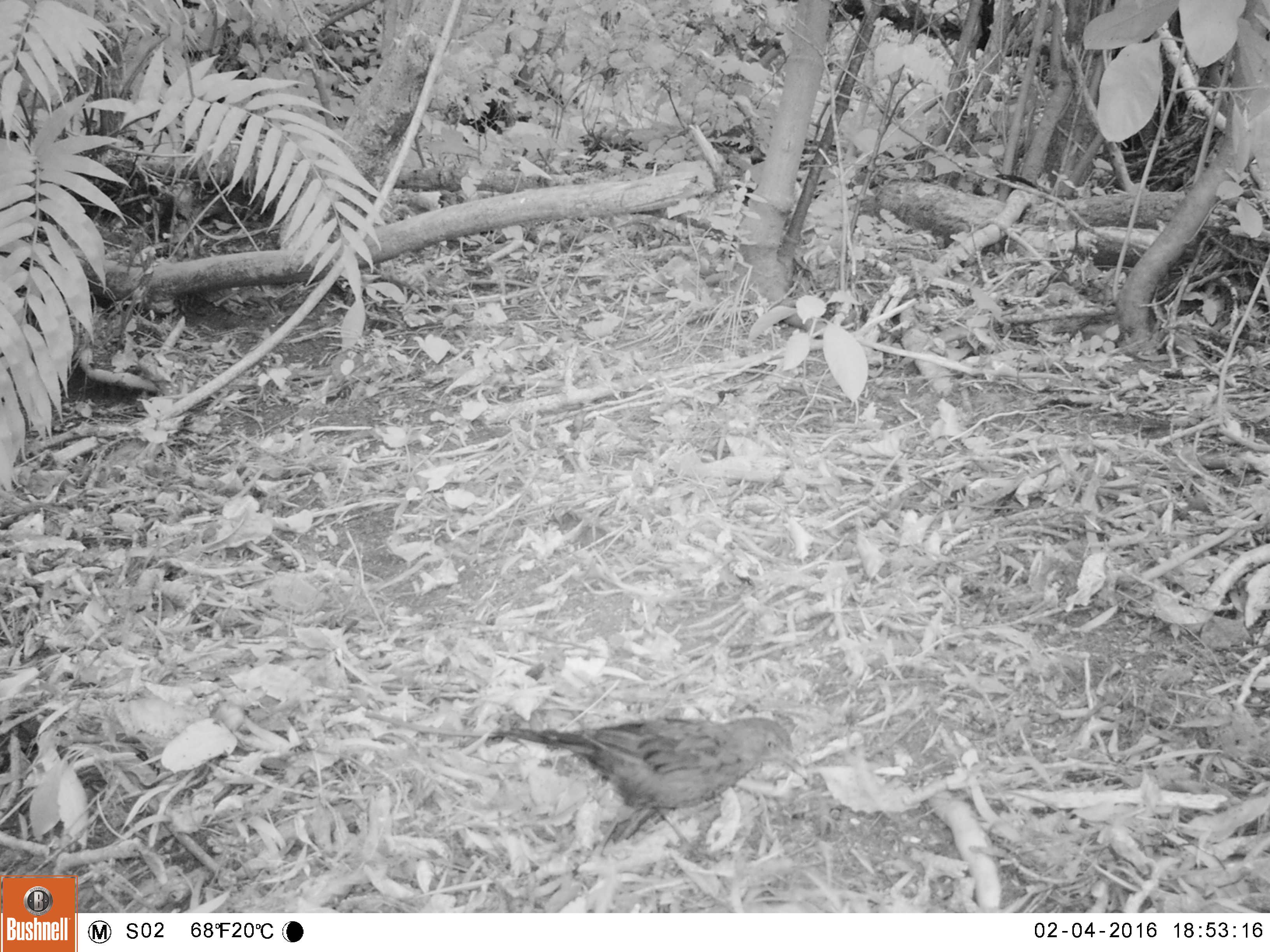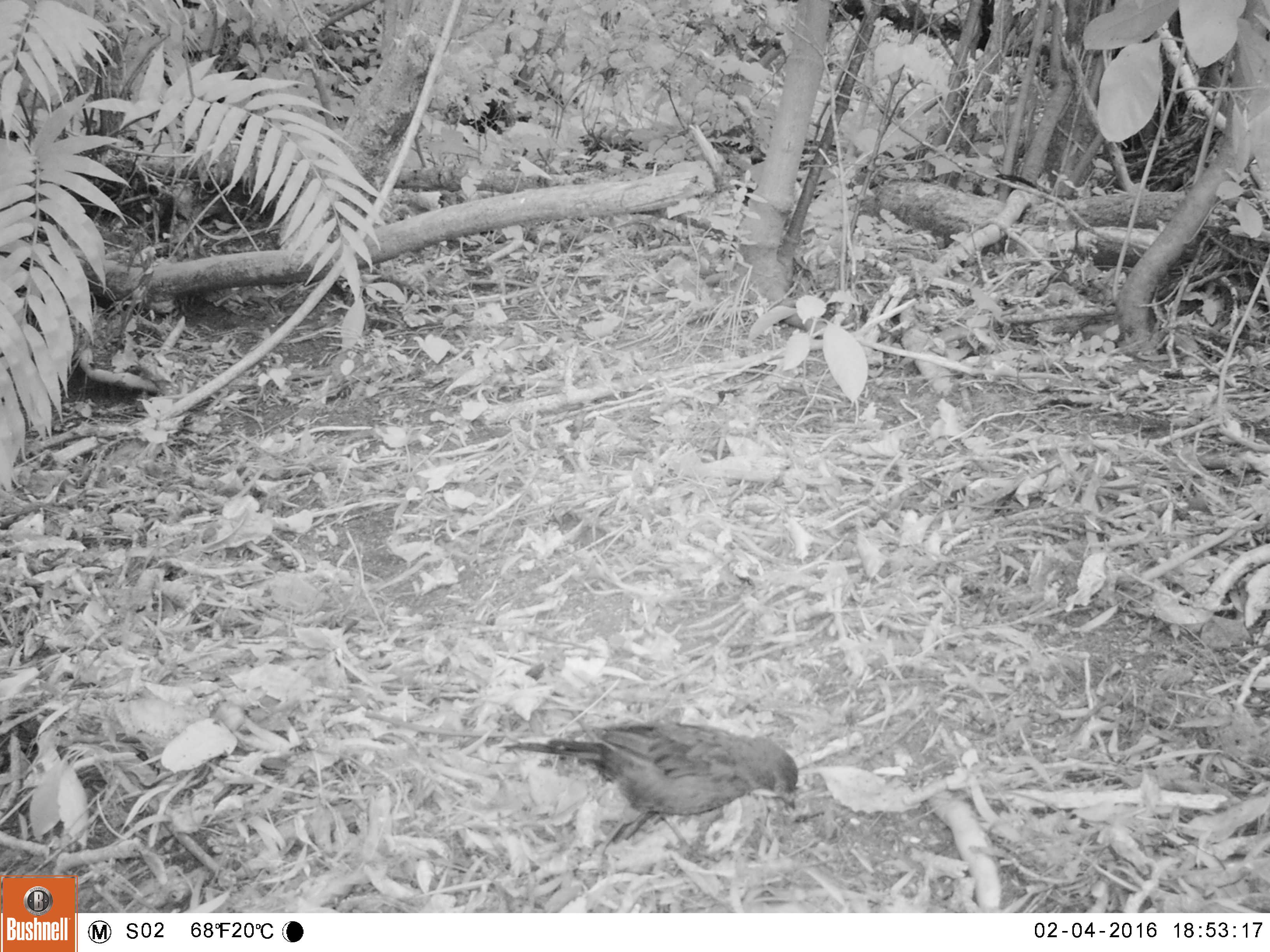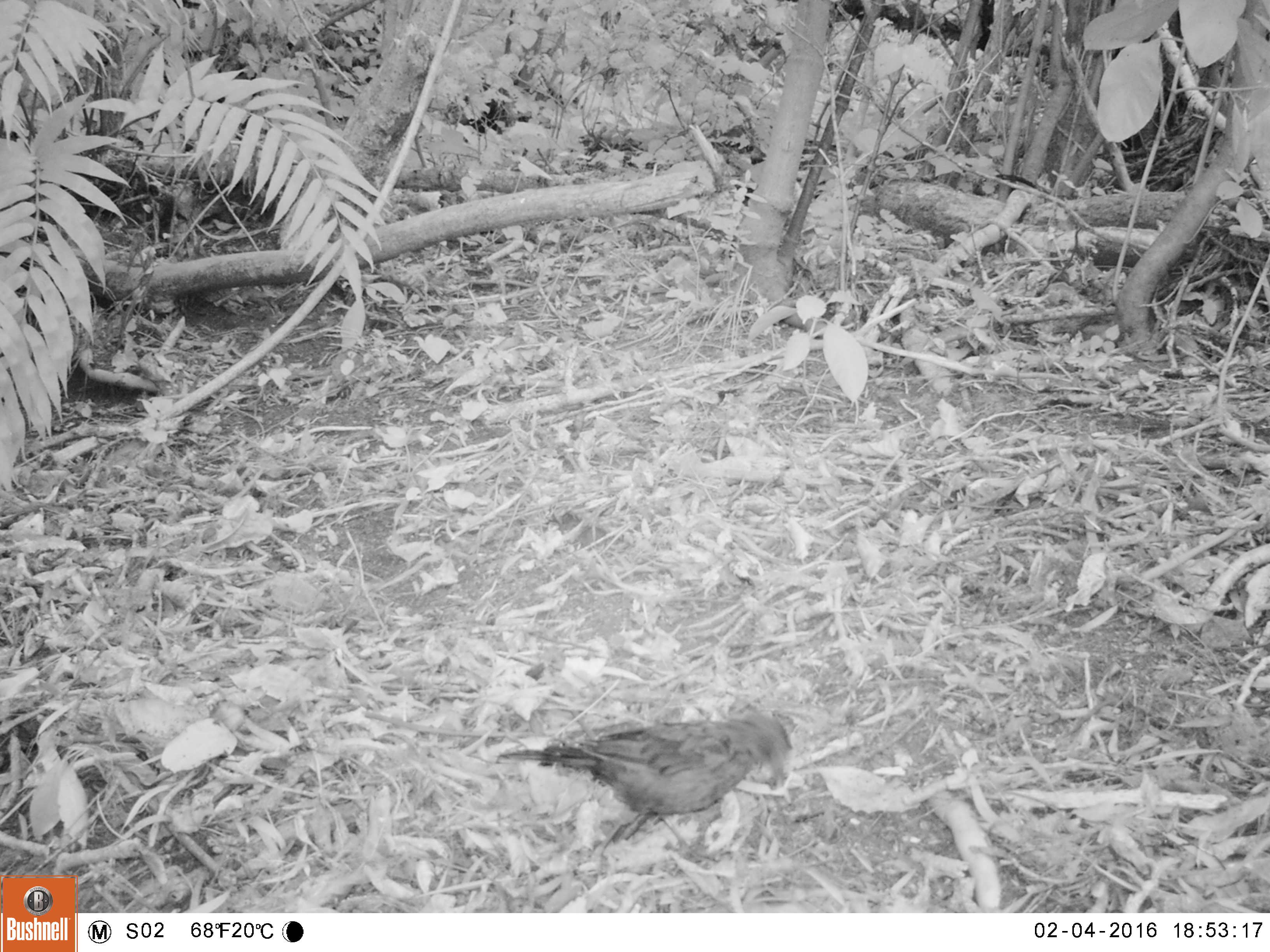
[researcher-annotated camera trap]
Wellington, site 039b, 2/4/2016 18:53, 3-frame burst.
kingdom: Animalia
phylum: Chordata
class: Aves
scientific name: Aves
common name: bird